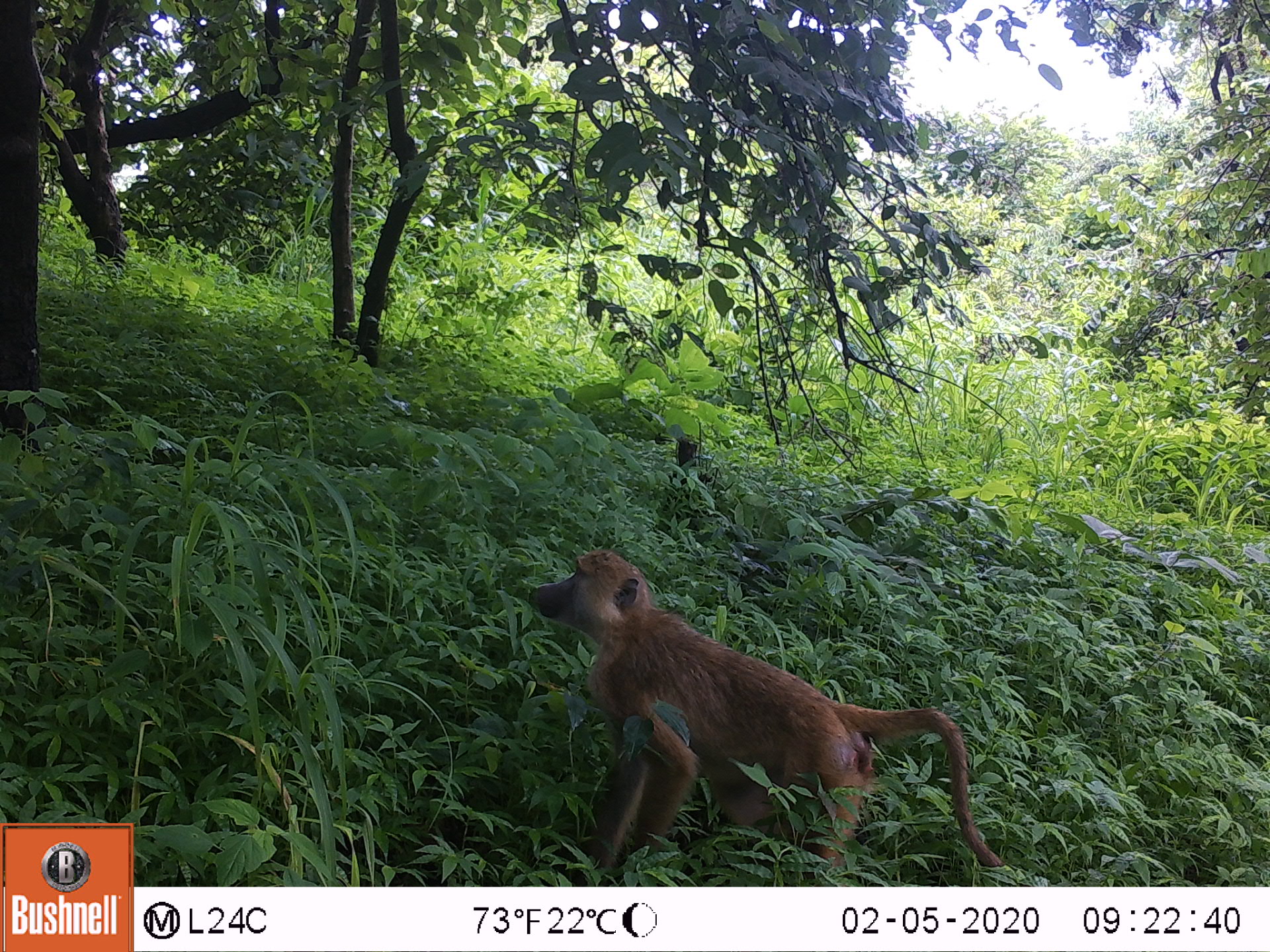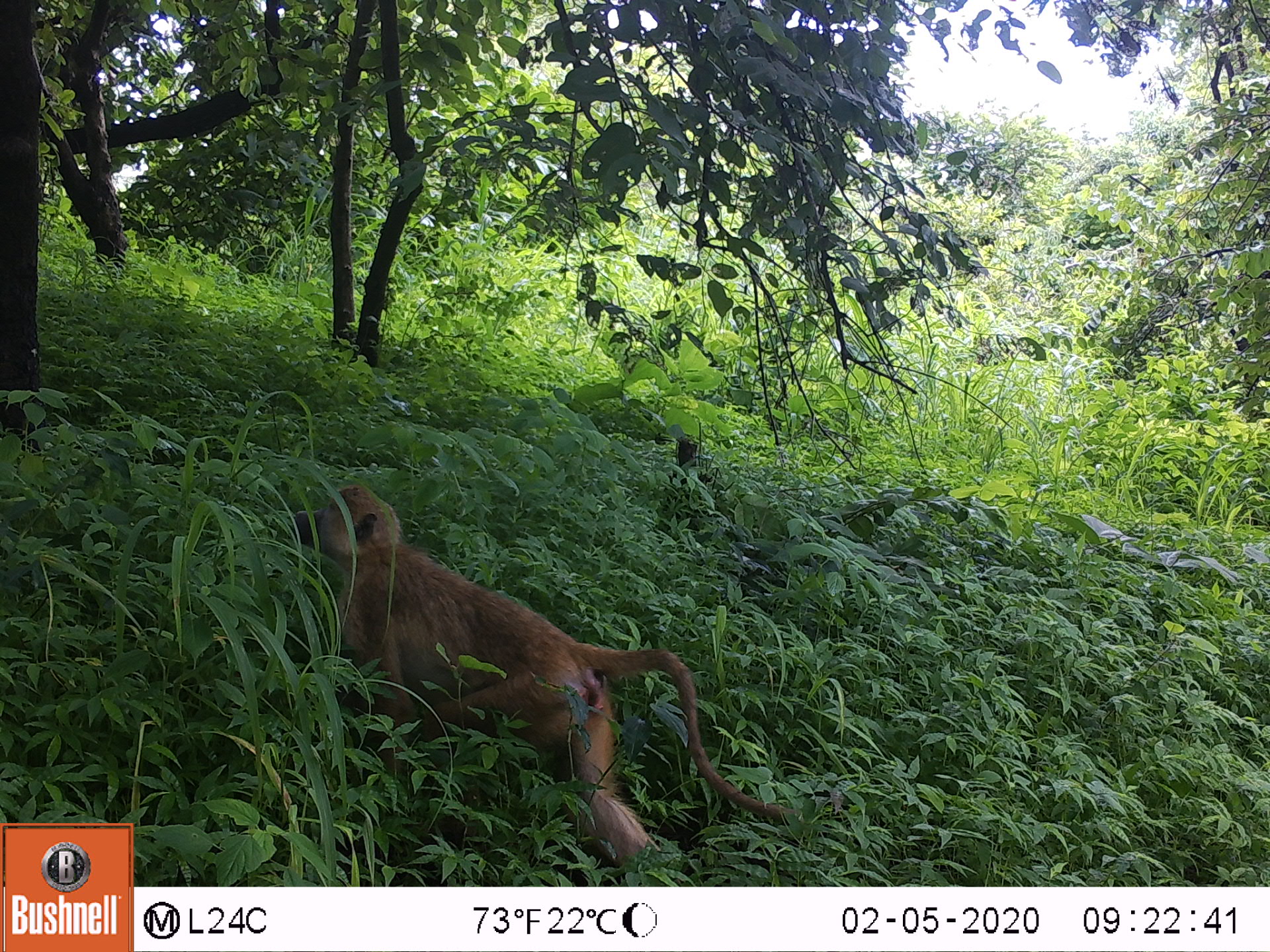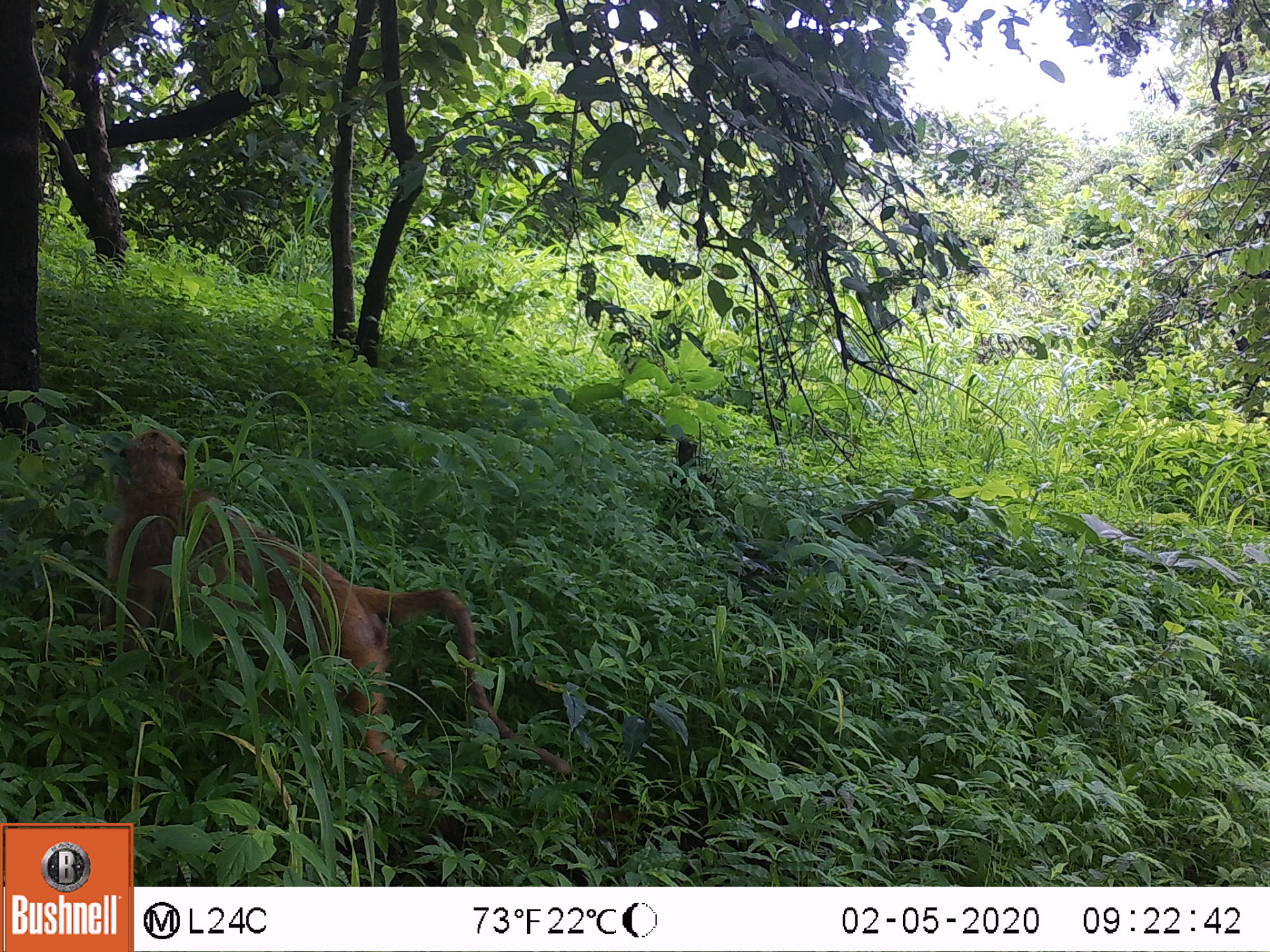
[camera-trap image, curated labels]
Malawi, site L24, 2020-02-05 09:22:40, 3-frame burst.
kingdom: Animalia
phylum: Chordata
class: Mammalia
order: Primates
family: Cercopithecidae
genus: Papio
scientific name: Papio cynocephalus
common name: yellow baboon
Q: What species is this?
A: Yellow baboon (Papio cynocephalus).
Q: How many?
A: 1.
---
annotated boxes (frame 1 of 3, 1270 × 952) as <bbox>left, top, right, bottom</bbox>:
yellow baboon: <bbox>528, 550, 1003, 872</bbox>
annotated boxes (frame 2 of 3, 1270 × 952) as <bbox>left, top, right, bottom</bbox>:
yellow baboon: <bbox>288, 486, 798, 866</bbox>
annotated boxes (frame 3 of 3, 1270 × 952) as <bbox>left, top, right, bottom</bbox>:
yellow baboon: <bbox>98, 429, 513, 777</bbox>